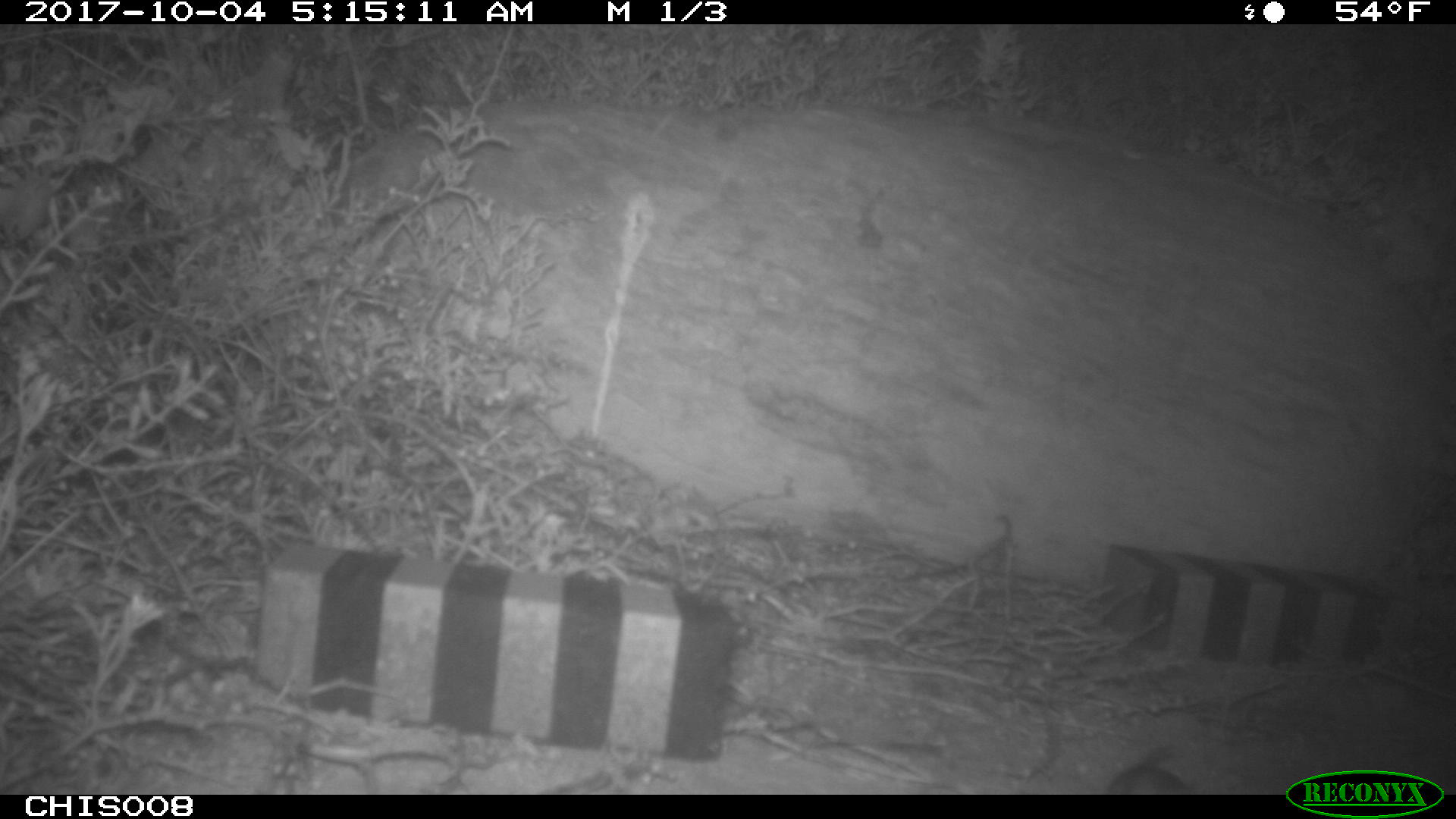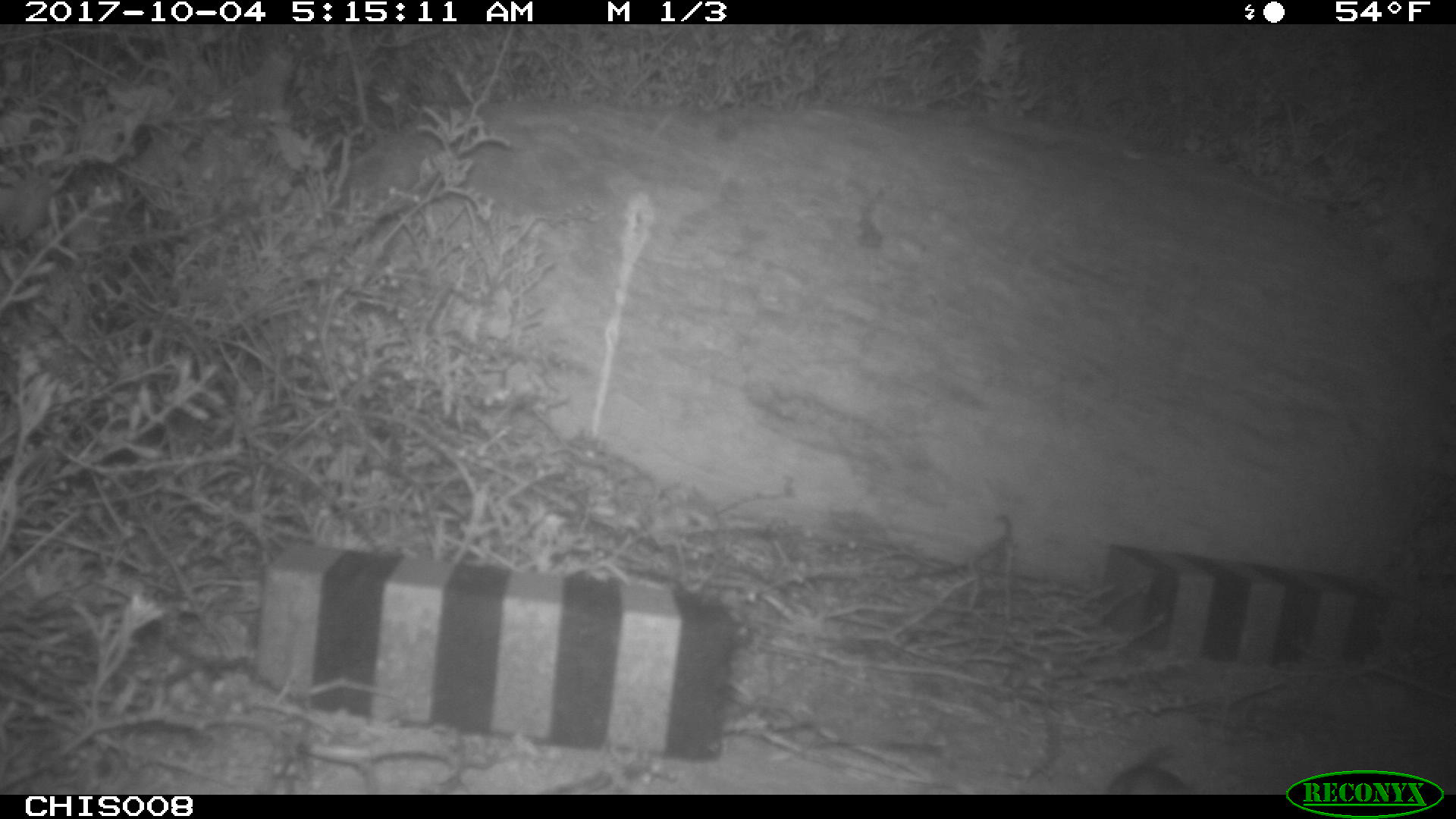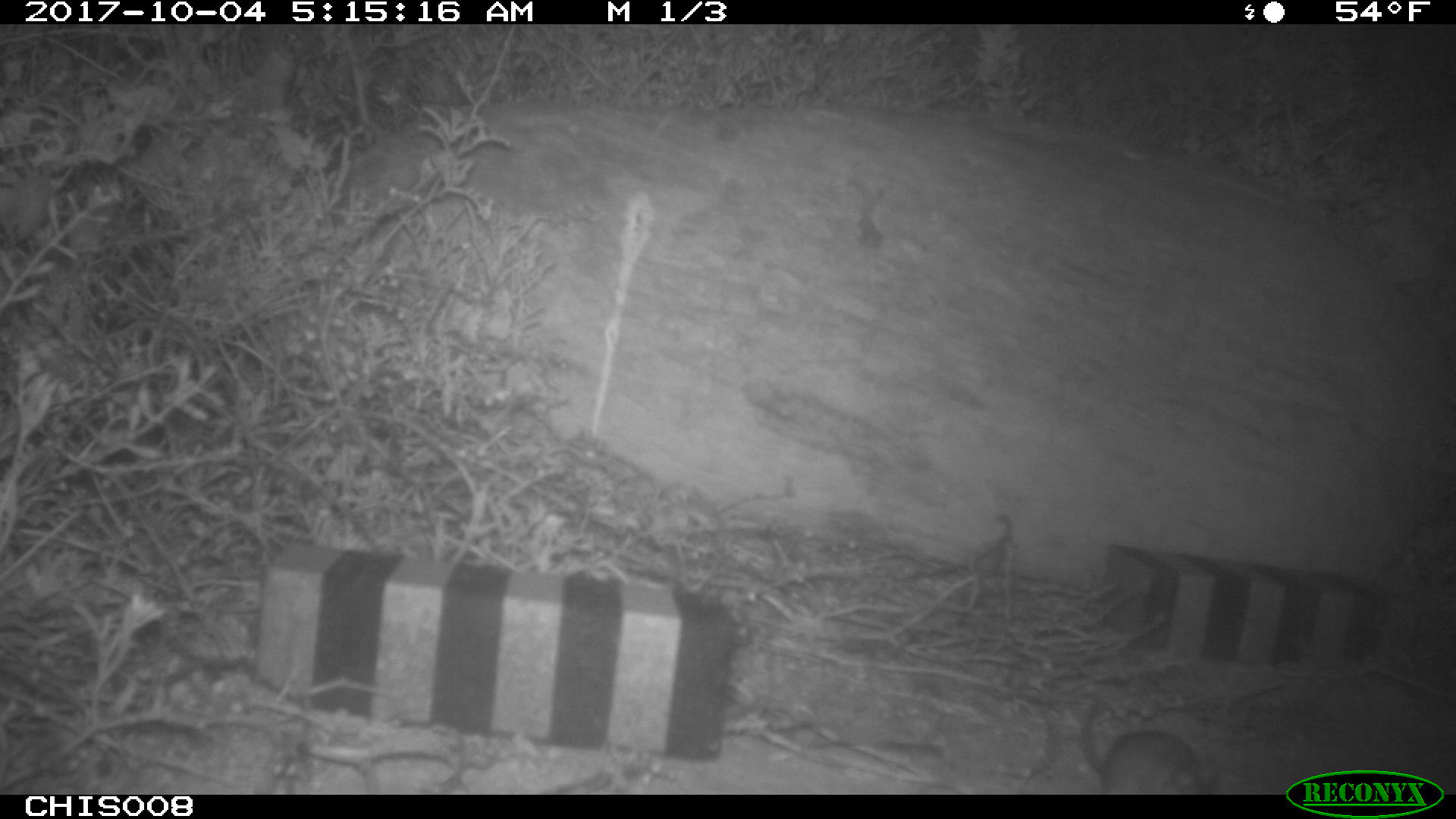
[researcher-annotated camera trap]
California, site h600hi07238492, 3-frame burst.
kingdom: Animalia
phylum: Chordata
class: Mammalia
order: Rodentia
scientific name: Rodentia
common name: rodent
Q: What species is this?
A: Rodent (Rodentia).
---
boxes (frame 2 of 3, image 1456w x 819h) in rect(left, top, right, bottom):
rodent: rect(1106, 746, 1190, 793)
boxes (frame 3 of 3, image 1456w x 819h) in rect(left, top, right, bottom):
rodent: rect(1079, 699, 1222, 795)